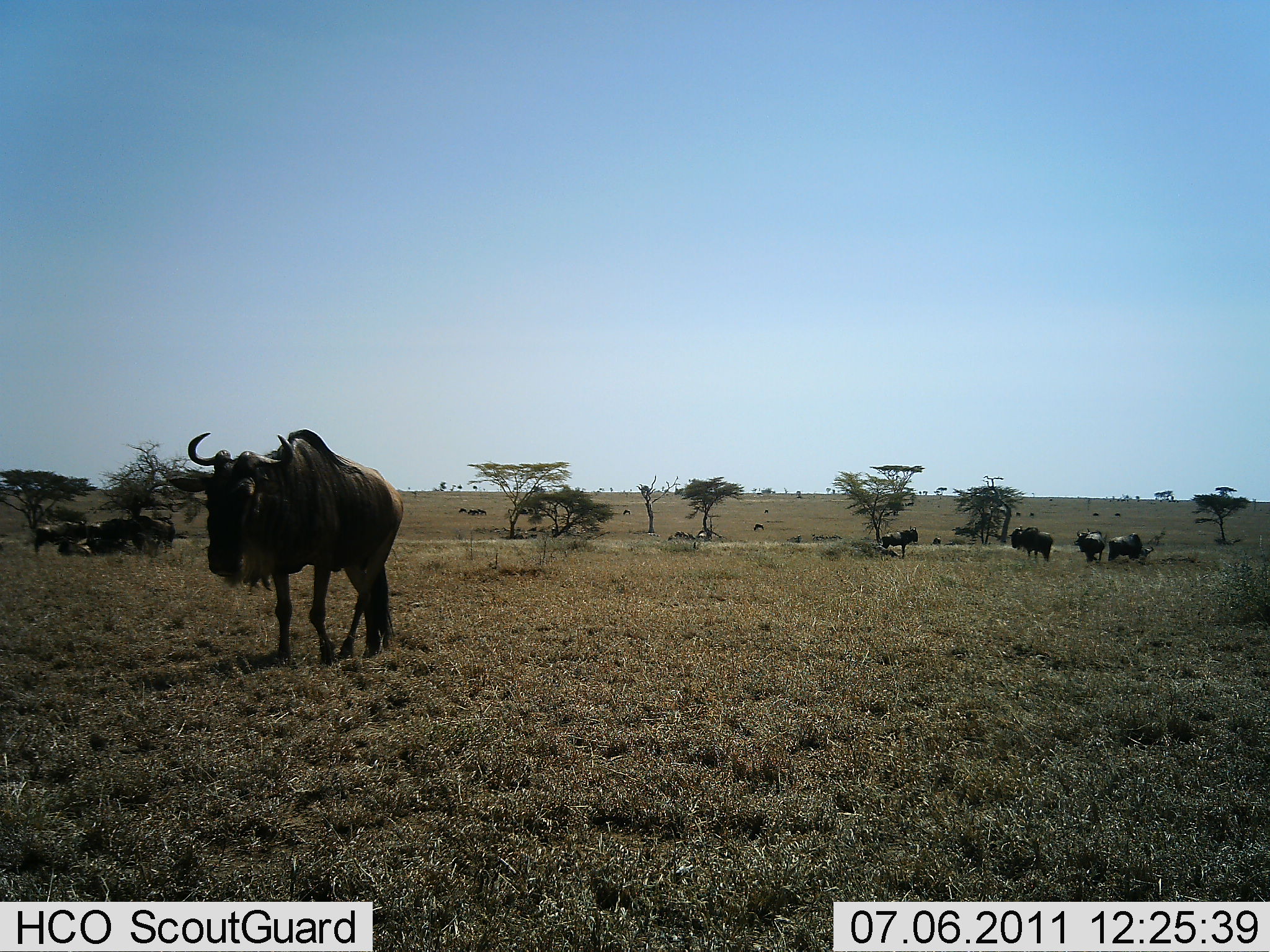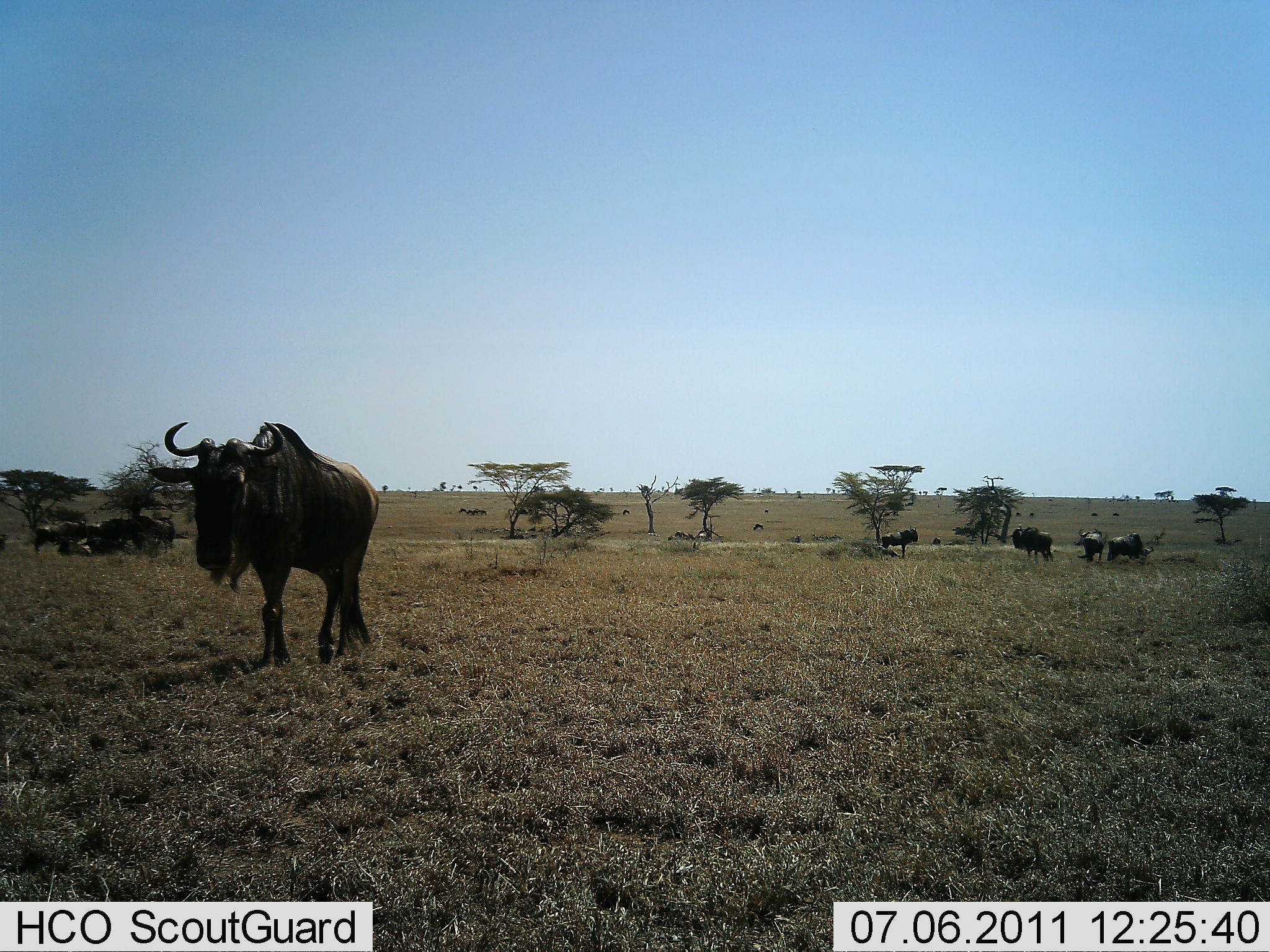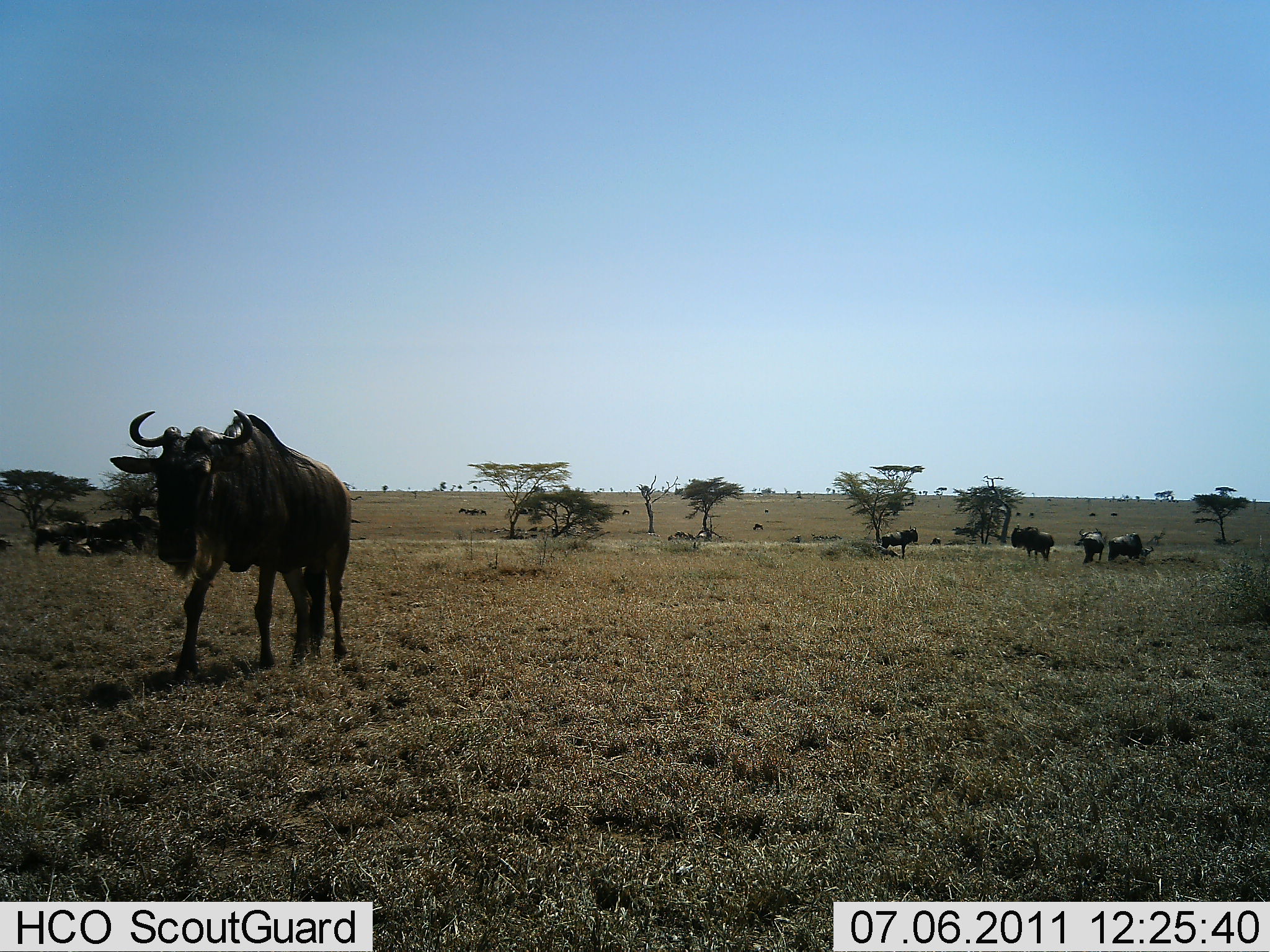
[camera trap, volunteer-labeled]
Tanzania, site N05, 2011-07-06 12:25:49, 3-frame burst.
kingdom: Animalia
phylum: Chordata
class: Mammalia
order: Artiodactyla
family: Bovidae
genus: Connochaetes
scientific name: Connochaetes taurinus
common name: blue wildebeest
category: wildebeest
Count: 9.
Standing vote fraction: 67%.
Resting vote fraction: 0%.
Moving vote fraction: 73%.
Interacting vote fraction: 0%.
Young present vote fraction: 0%.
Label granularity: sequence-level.